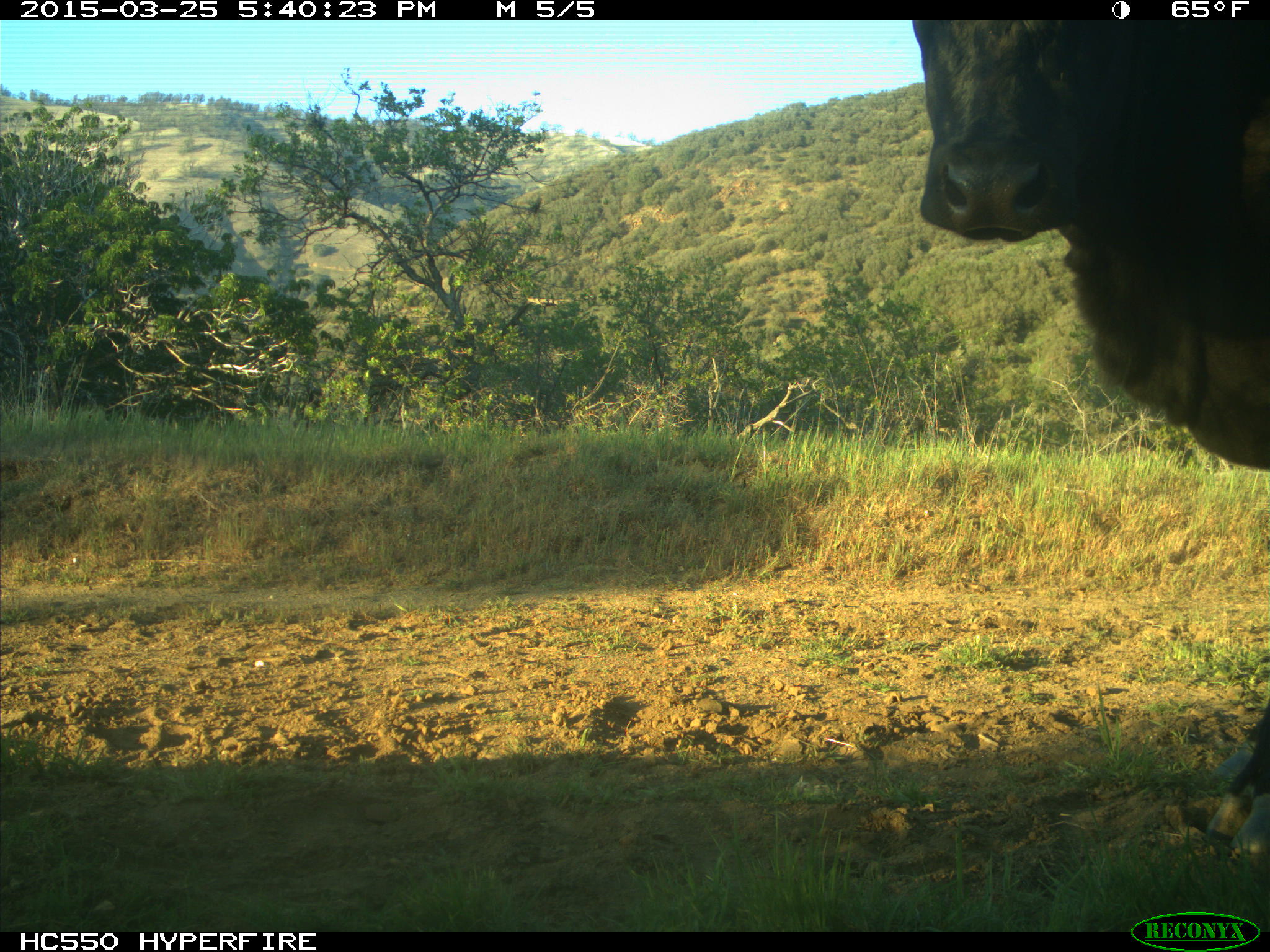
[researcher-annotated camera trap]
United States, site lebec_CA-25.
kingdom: Animalia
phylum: Chordata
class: Mammalia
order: Artiodactyla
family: Bovidae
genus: Bos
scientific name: Bos taurus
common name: domestic cow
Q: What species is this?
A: Bos taurus (domestic cow).